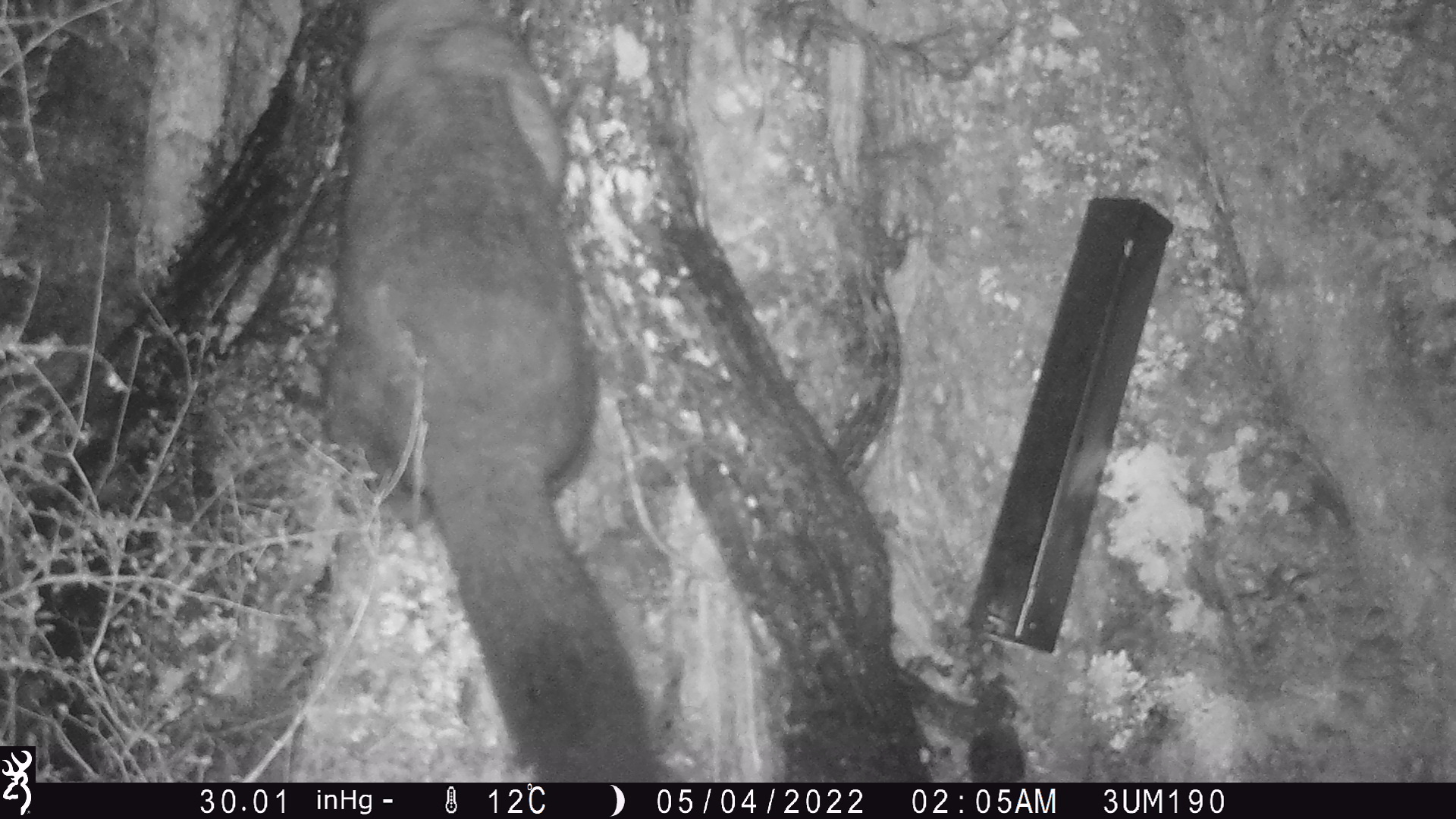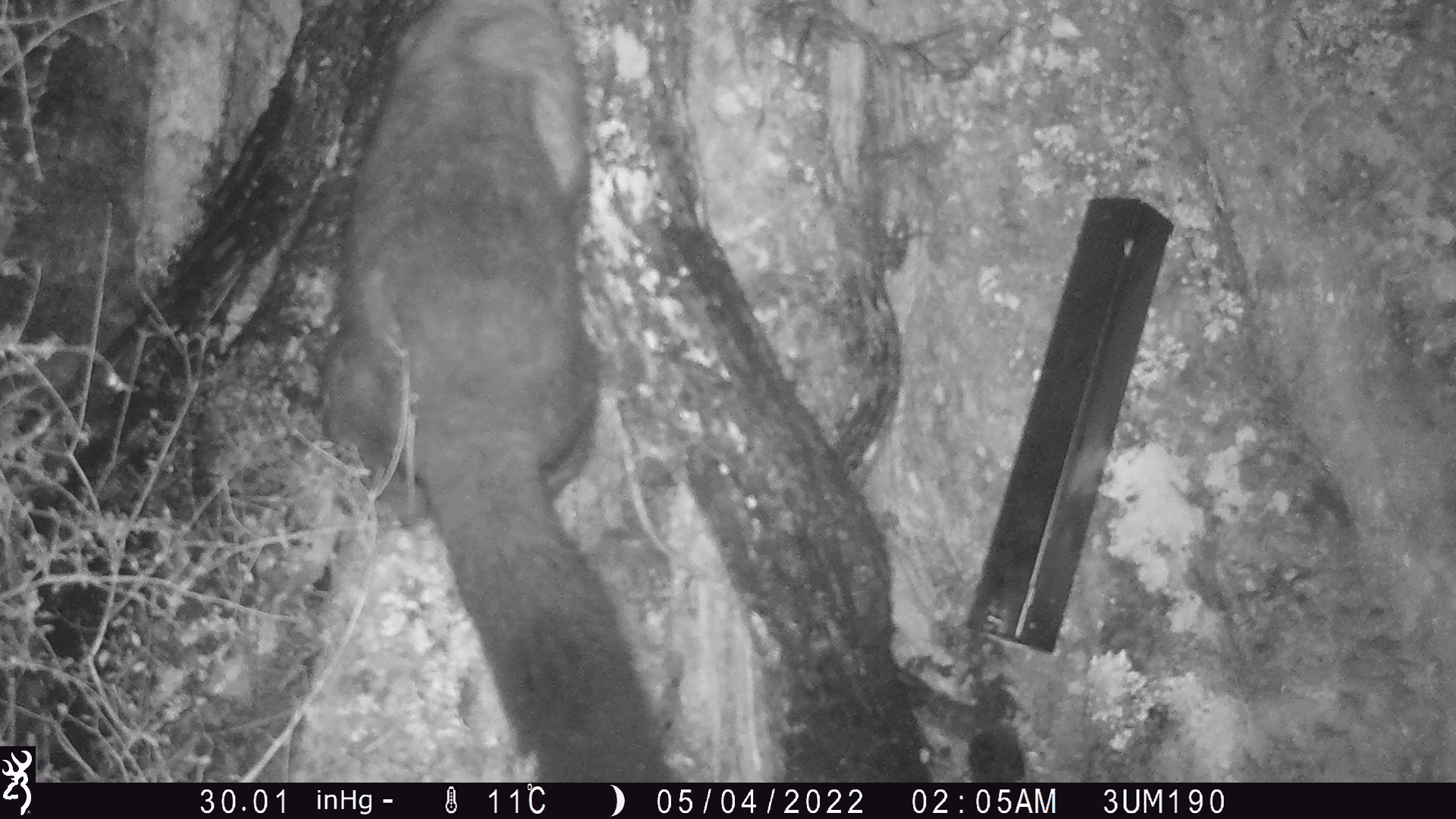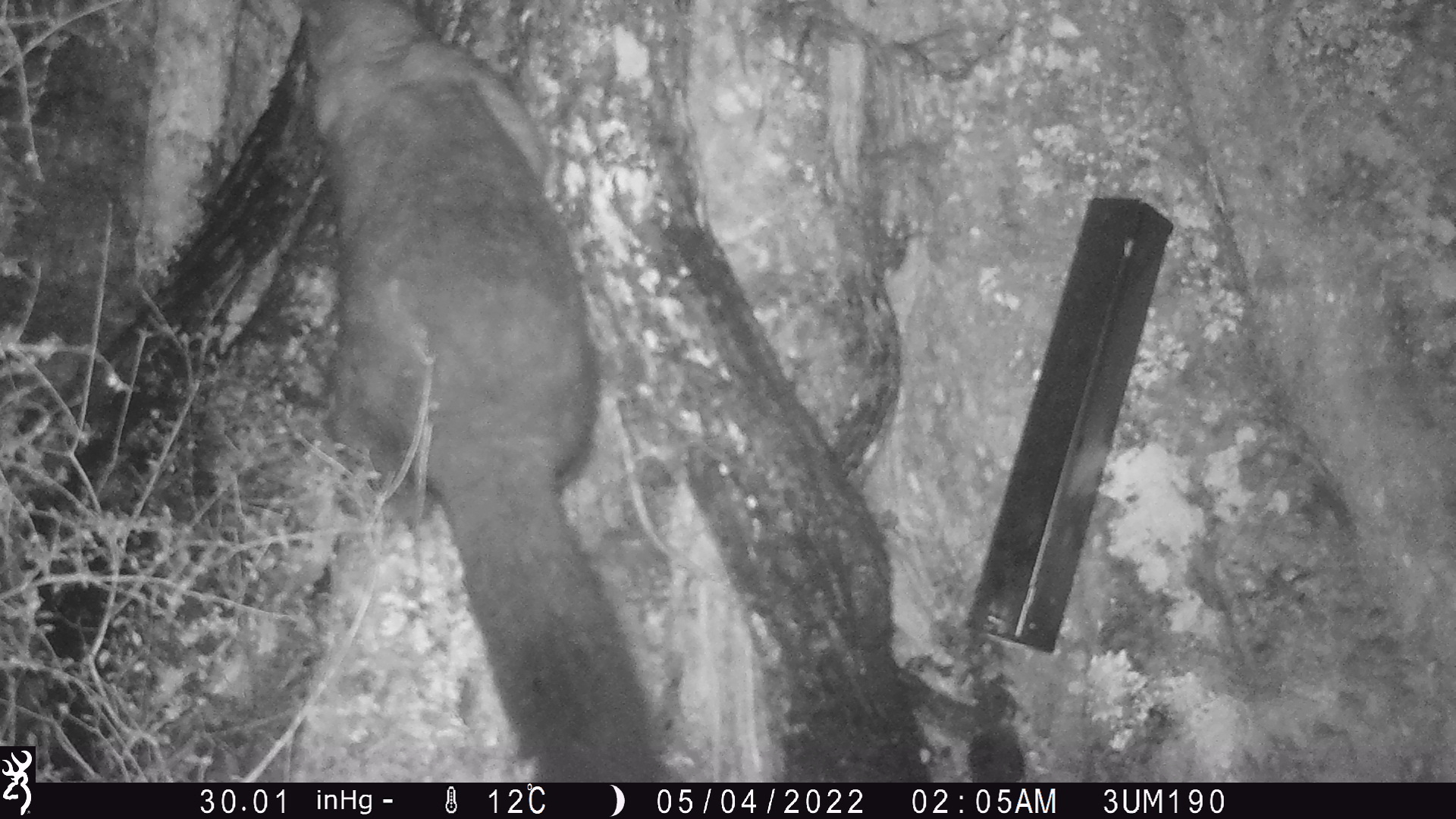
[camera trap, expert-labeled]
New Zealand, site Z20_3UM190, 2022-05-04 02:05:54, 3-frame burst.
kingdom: Animalia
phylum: Chordata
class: Mammalia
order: Diprotodontia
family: Phalangeridae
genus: Trichosurus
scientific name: Trichosurus vulpecula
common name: common brushtail possum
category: possum